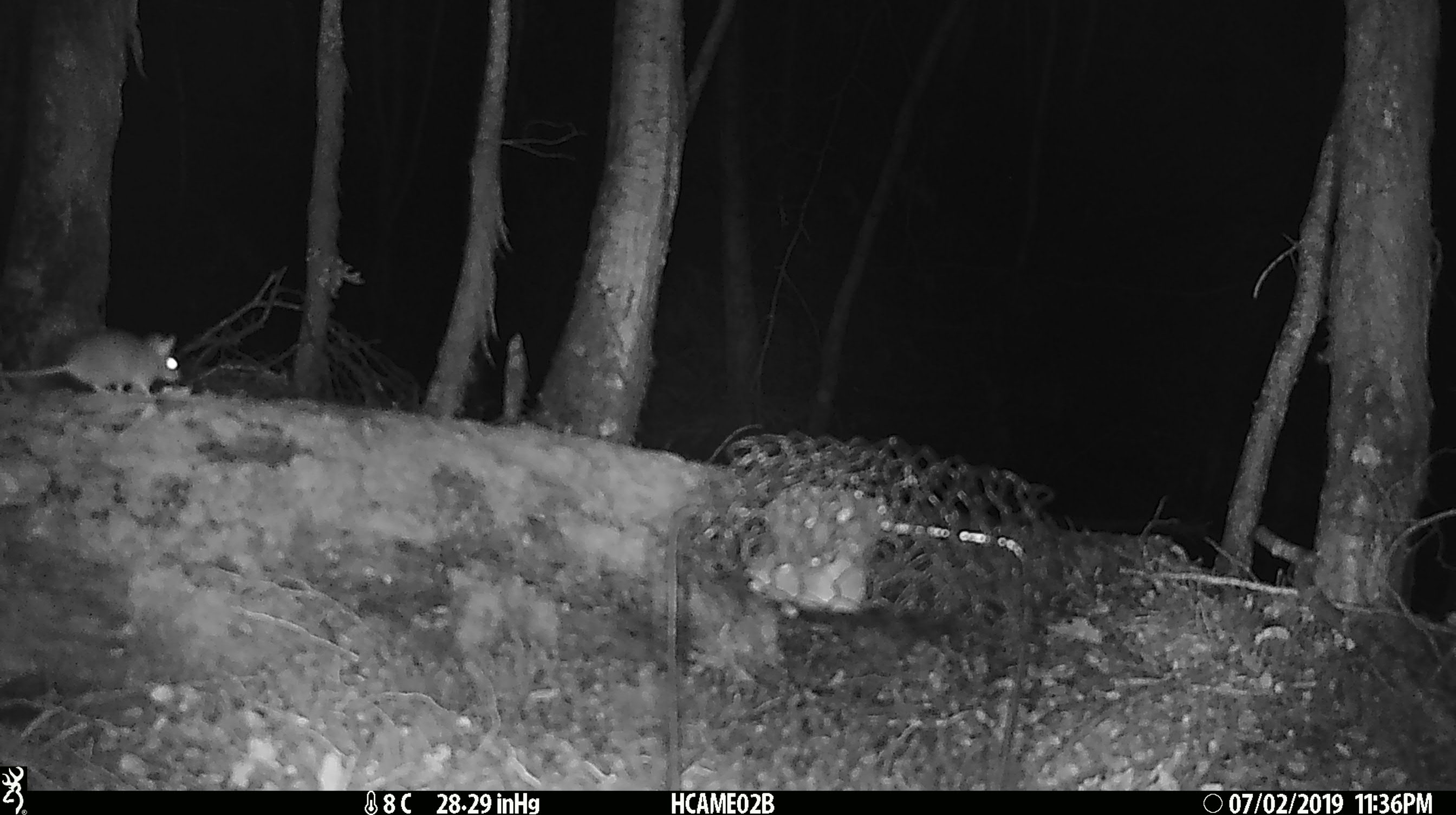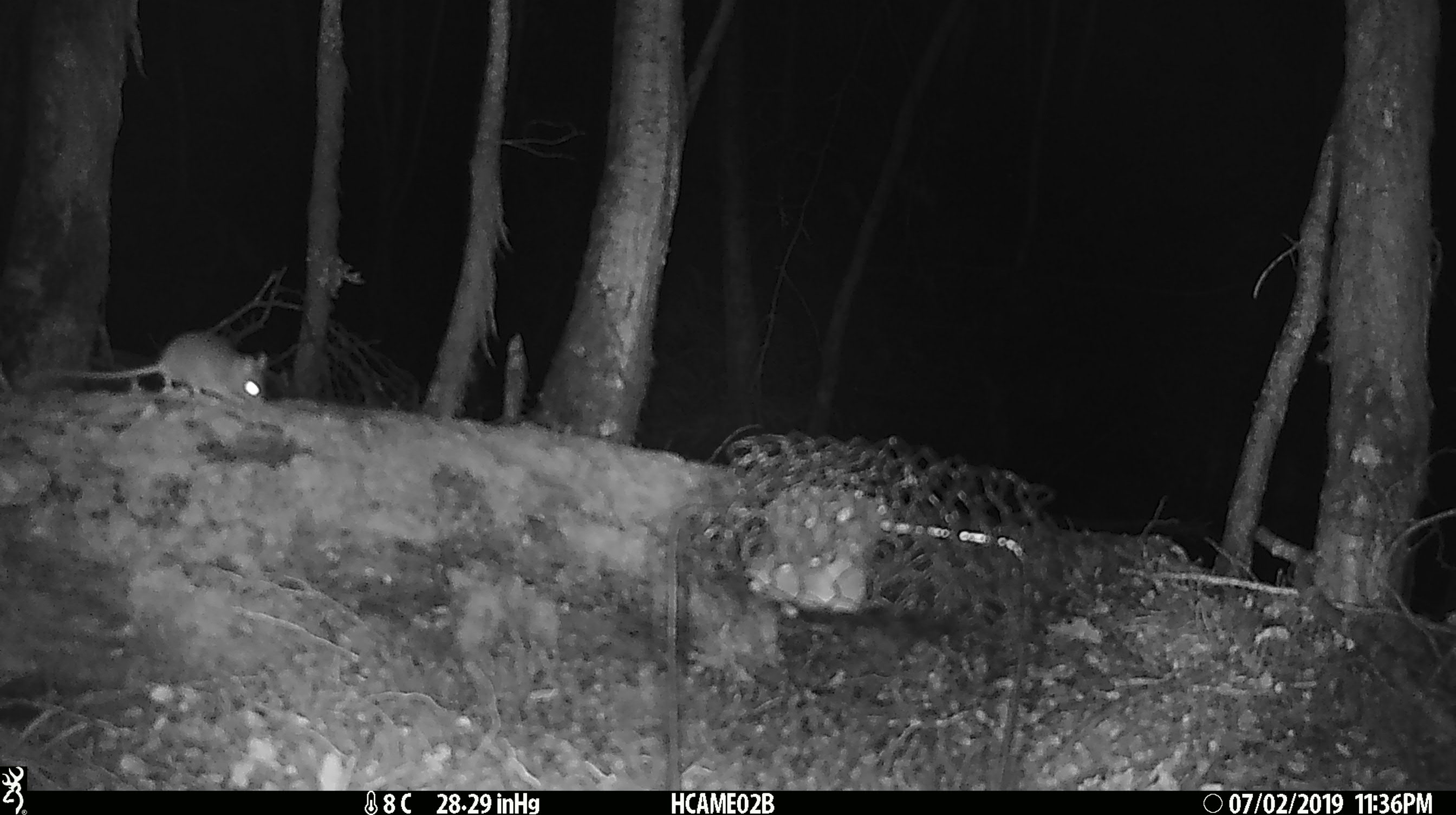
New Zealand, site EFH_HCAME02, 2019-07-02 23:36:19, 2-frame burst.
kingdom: Animalia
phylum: Chordata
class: Mammalia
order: Rodentia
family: Muridae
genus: Mus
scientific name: Mus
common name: mouse